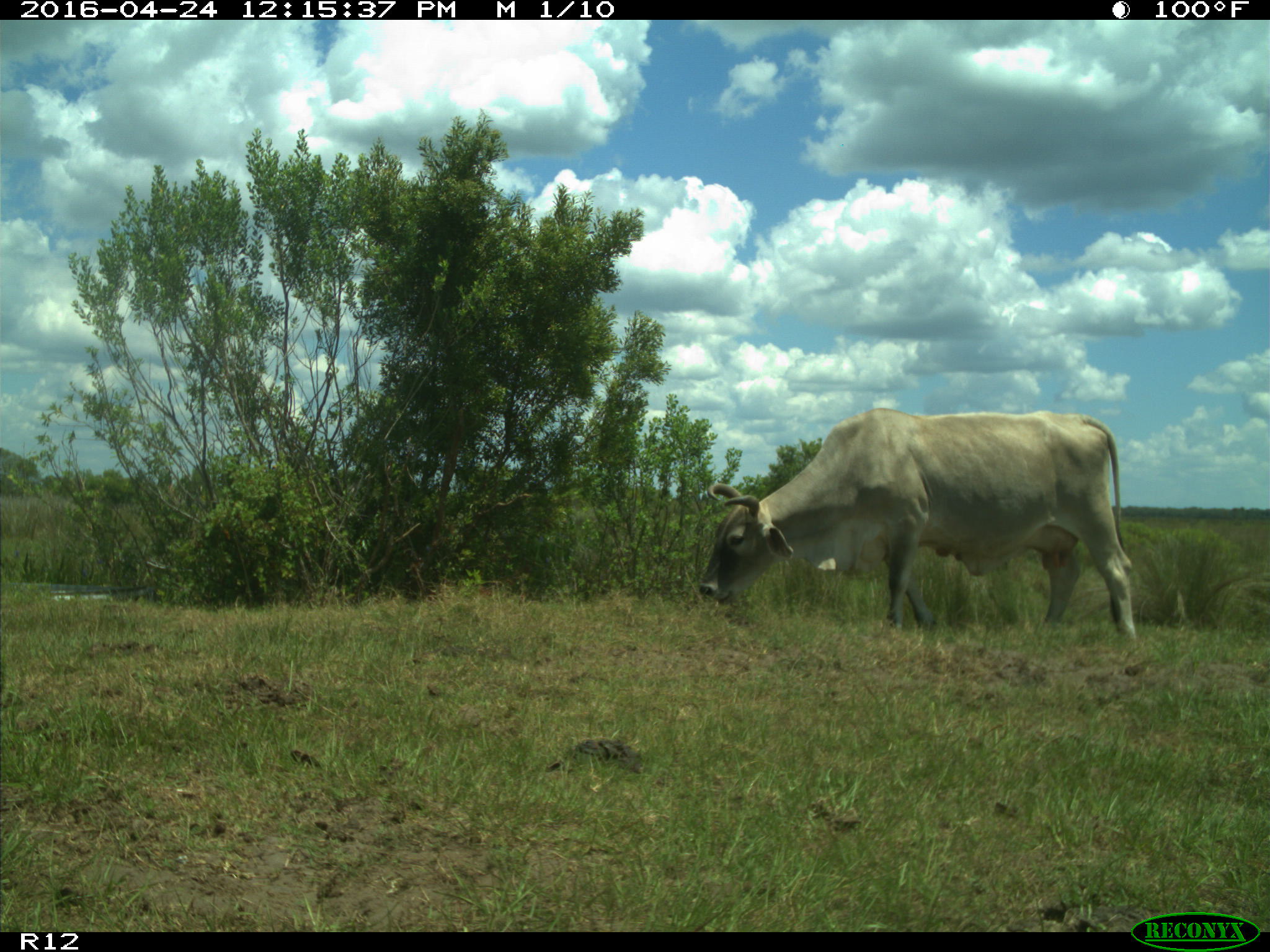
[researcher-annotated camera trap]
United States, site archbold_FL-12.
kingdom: Animalia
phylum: Chordata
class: Mammalia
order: Artiodactyla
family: Bovidae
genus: Bos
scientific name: Bos taurus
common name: domestic cow